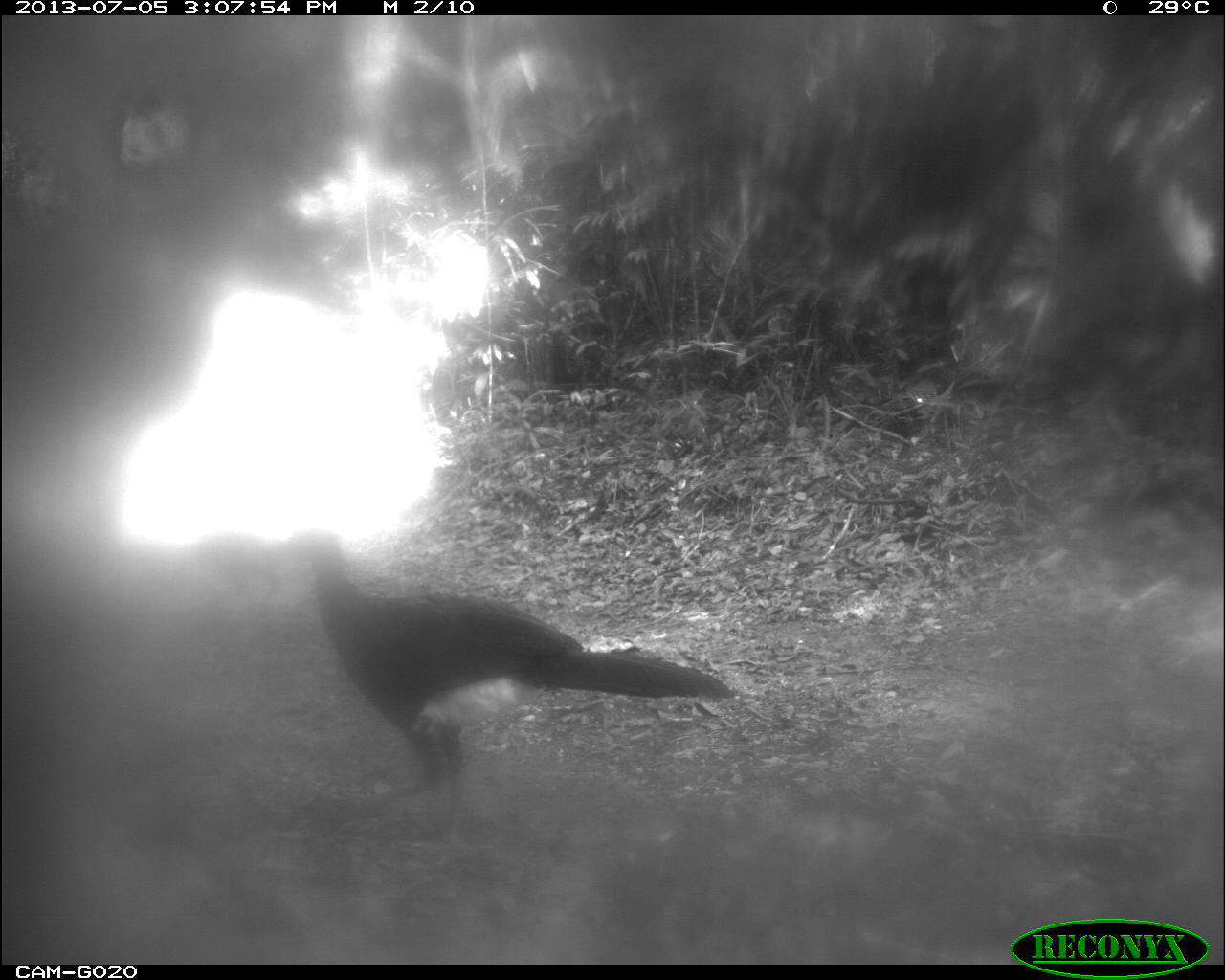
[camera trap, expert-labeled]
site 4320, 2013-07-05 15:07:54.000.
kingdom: Animalia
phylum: Chordata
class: Aves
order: Galliformes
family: Cracidae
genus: Crax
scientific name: Crax rubra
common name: great curassow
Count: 4.